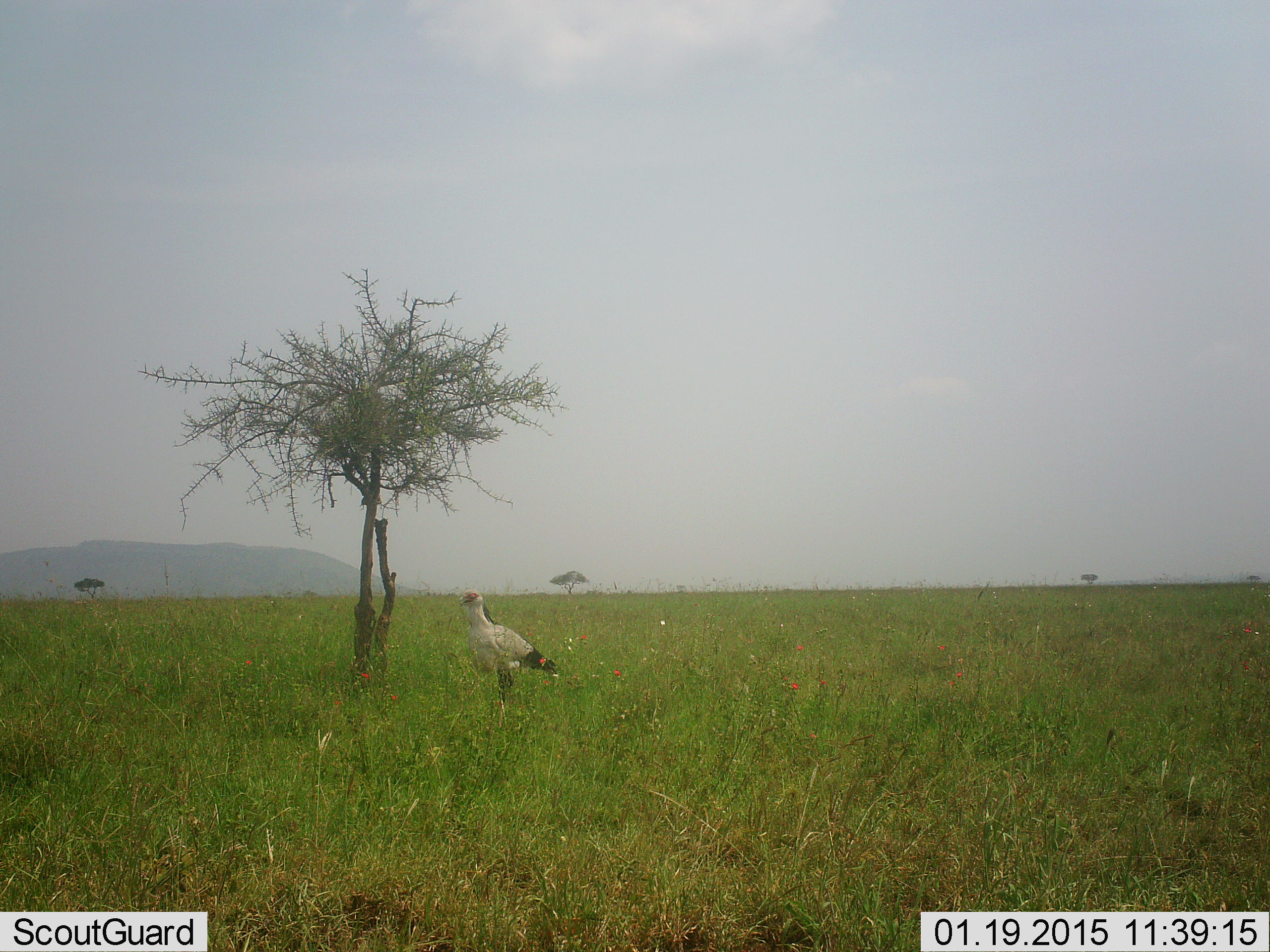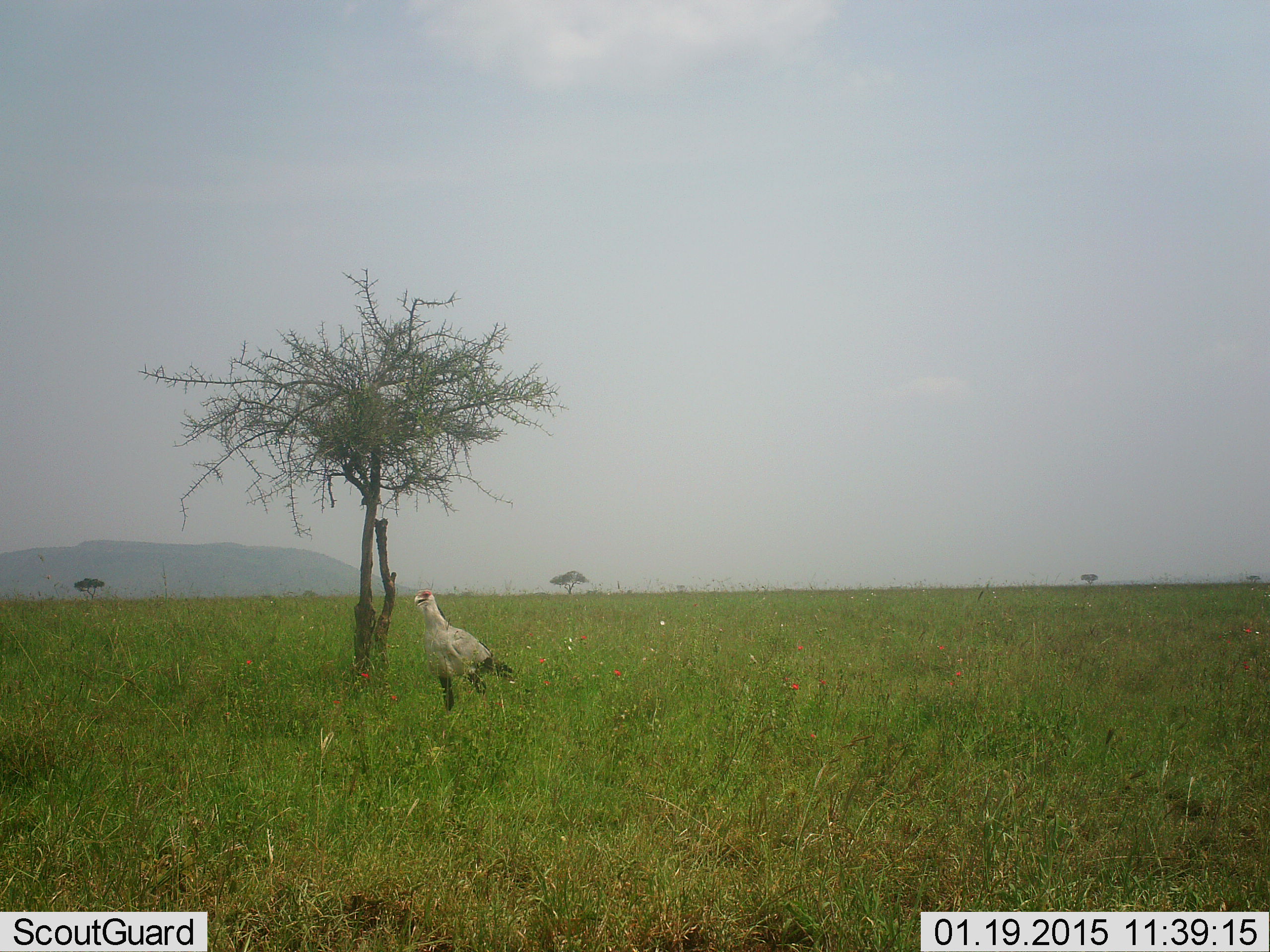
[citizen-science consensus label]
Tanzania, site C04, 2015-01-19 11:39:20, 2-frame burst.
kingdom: Animalia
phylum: Chordata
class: Aves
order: Accipitriformes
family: Sagittariidae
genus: Sagittarius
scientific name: Sagittarius serpentarius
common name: secretary bird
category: secretarybird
Secretarybird (secretary bird) (Sagittarius serpentarius), count 1. Behavior (volunteer vote fractions): standing 10%, resting 0%, moving 90%, interacting 0%. Young present (vote fraction): 0%. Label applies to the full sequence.